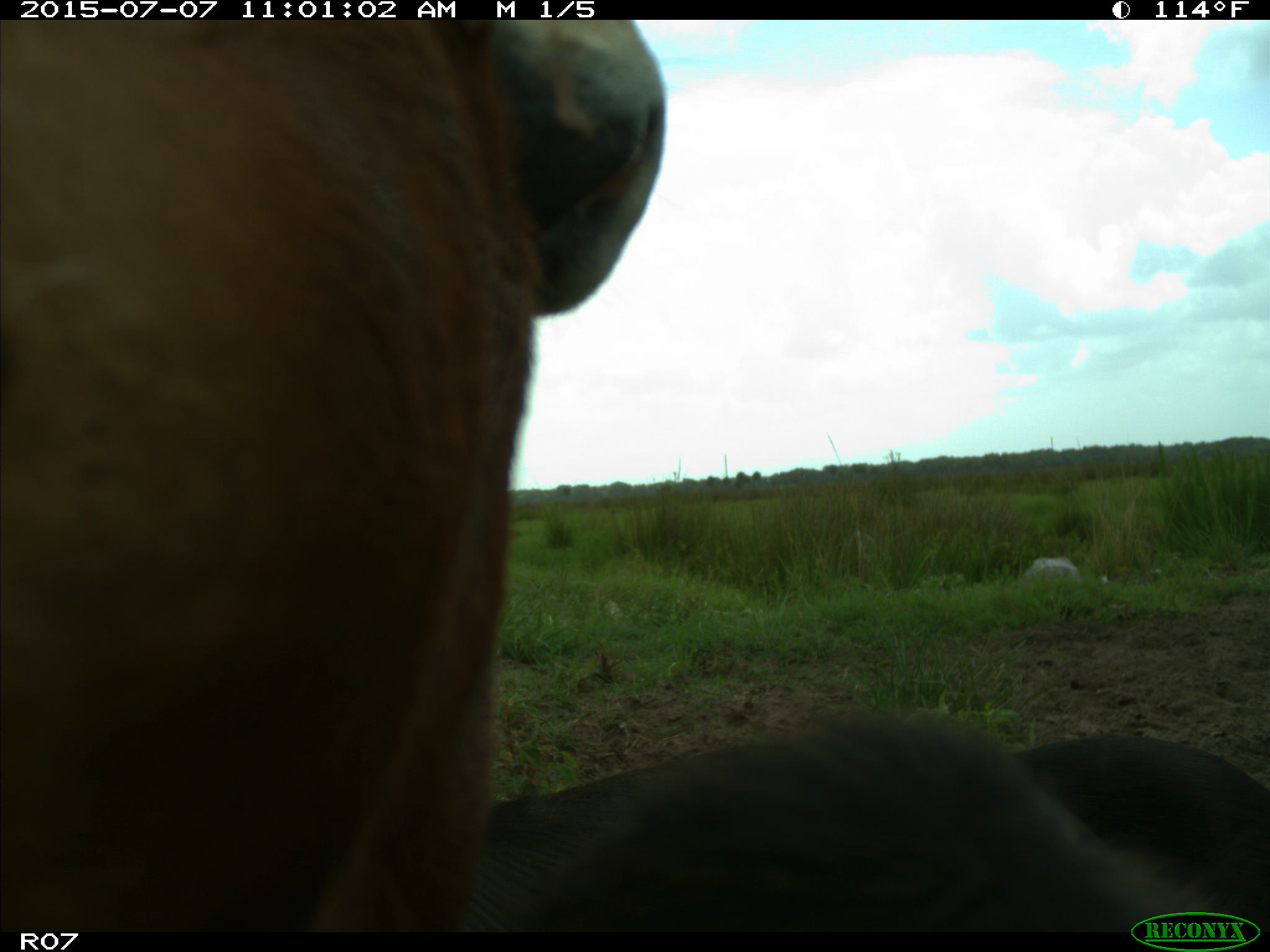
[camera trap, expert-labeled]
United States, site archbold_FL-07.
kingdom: Animalia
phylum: Chordata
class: Mammalia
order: Artiodactyla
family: Bovidae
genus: Bos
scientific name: Bos taurus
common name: domestic cow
Bos taurus (domestic cow).